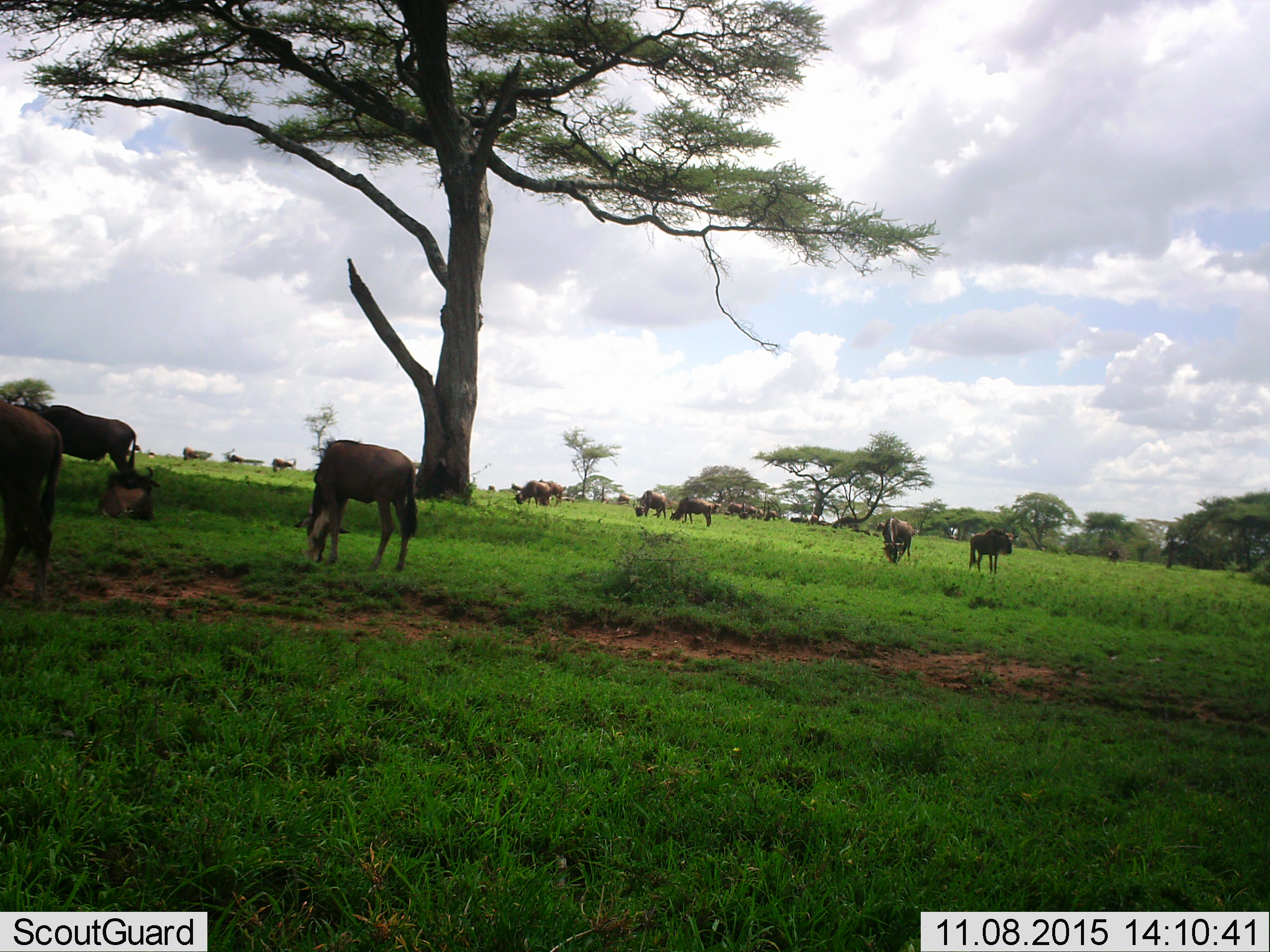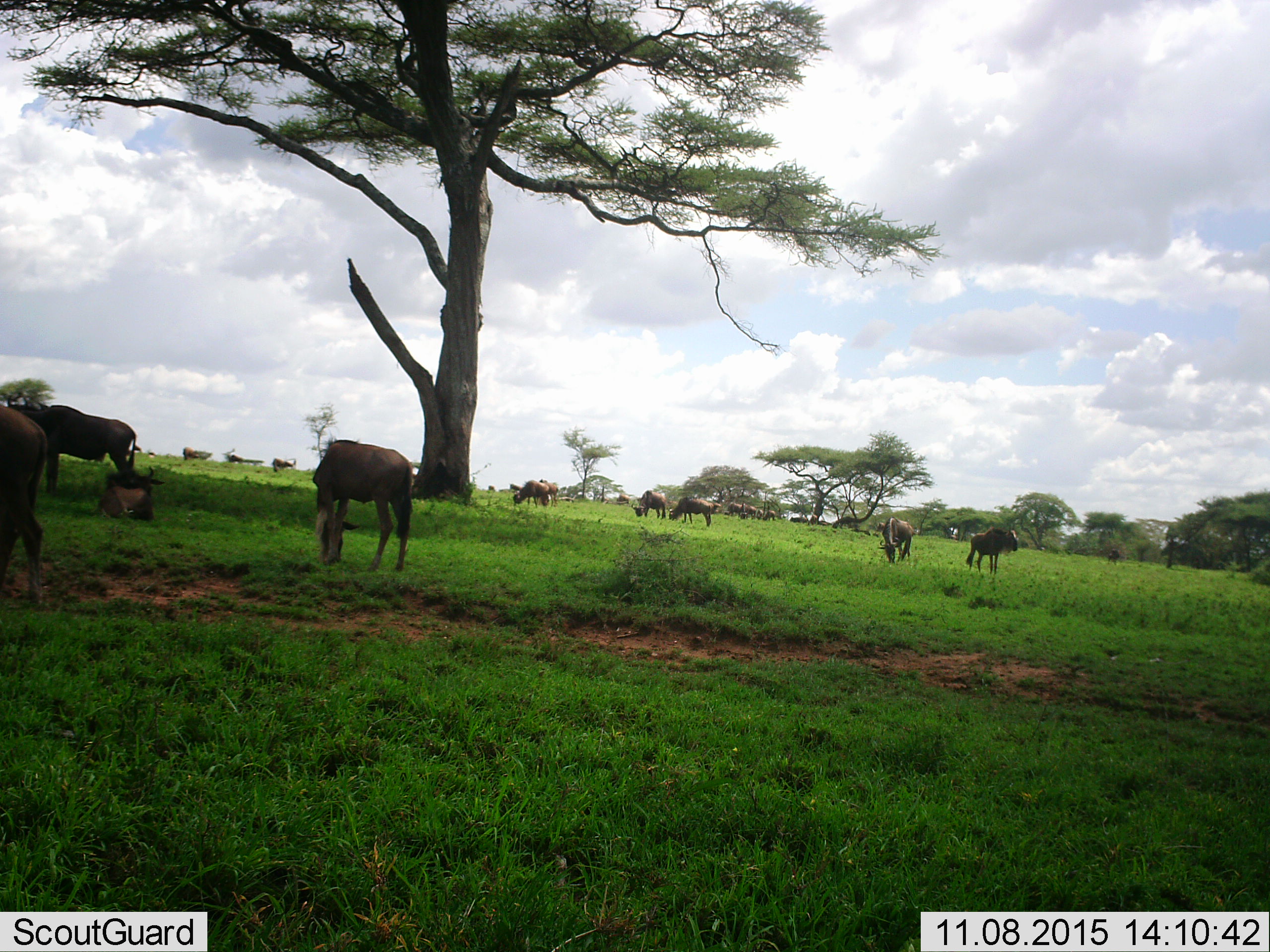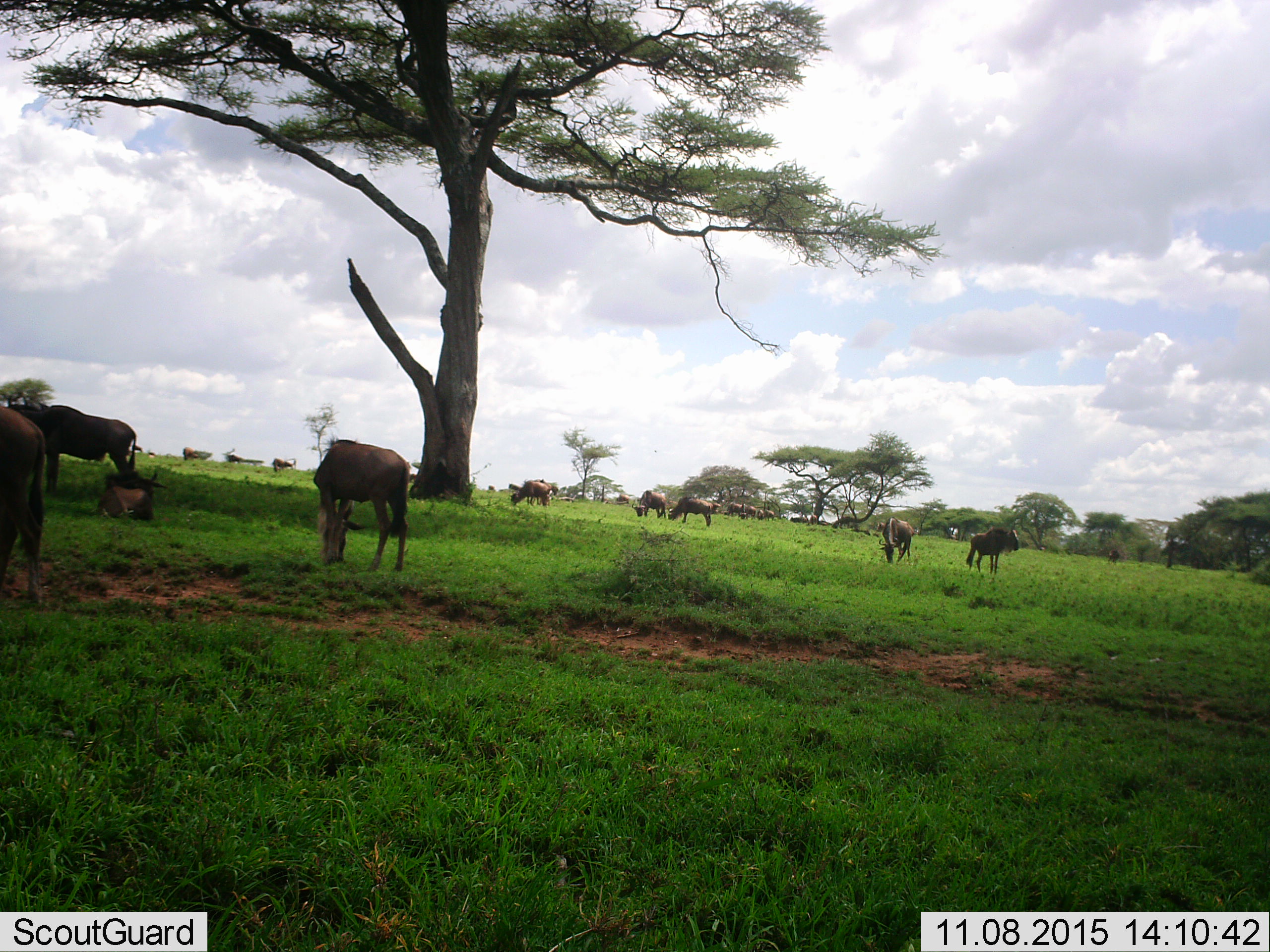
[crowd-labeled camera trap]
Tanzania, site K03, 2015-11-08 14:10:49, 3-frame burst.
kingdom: Animalia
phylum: Chordata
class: Mammalia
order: Artiodactyla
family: Bovidae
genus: Connochaetes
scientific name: Connochaetes taurinus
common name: blue wildebeest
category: wildebeest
Wildebeest (blue wildebeest) (Connochaetes taurinus), count 11-50. Behavior (volunteer vote fractions): standing 62%, resting 38%, moving 25%, interacting 0%. Young present (vote fraction): 0%. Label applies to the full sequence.